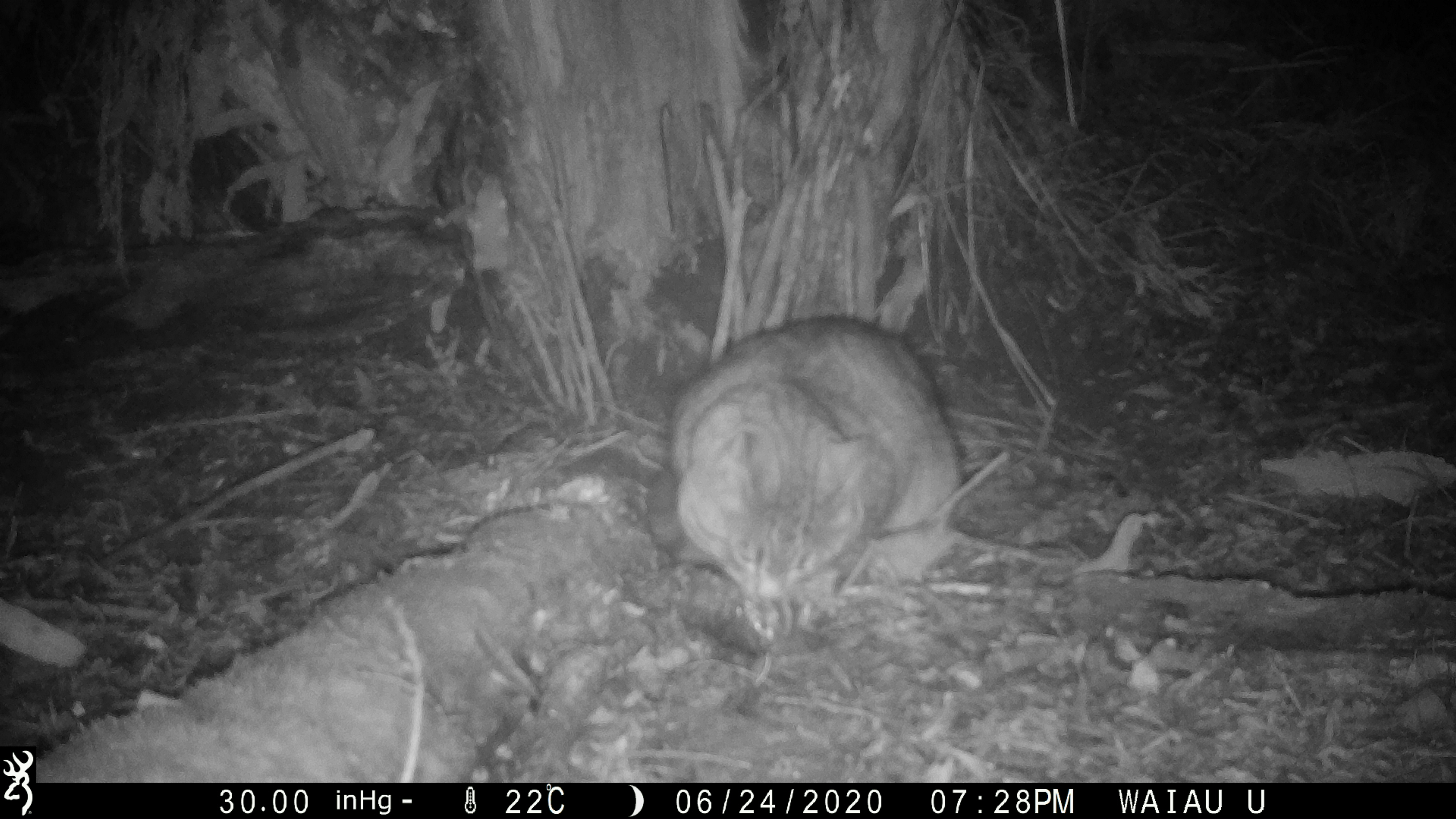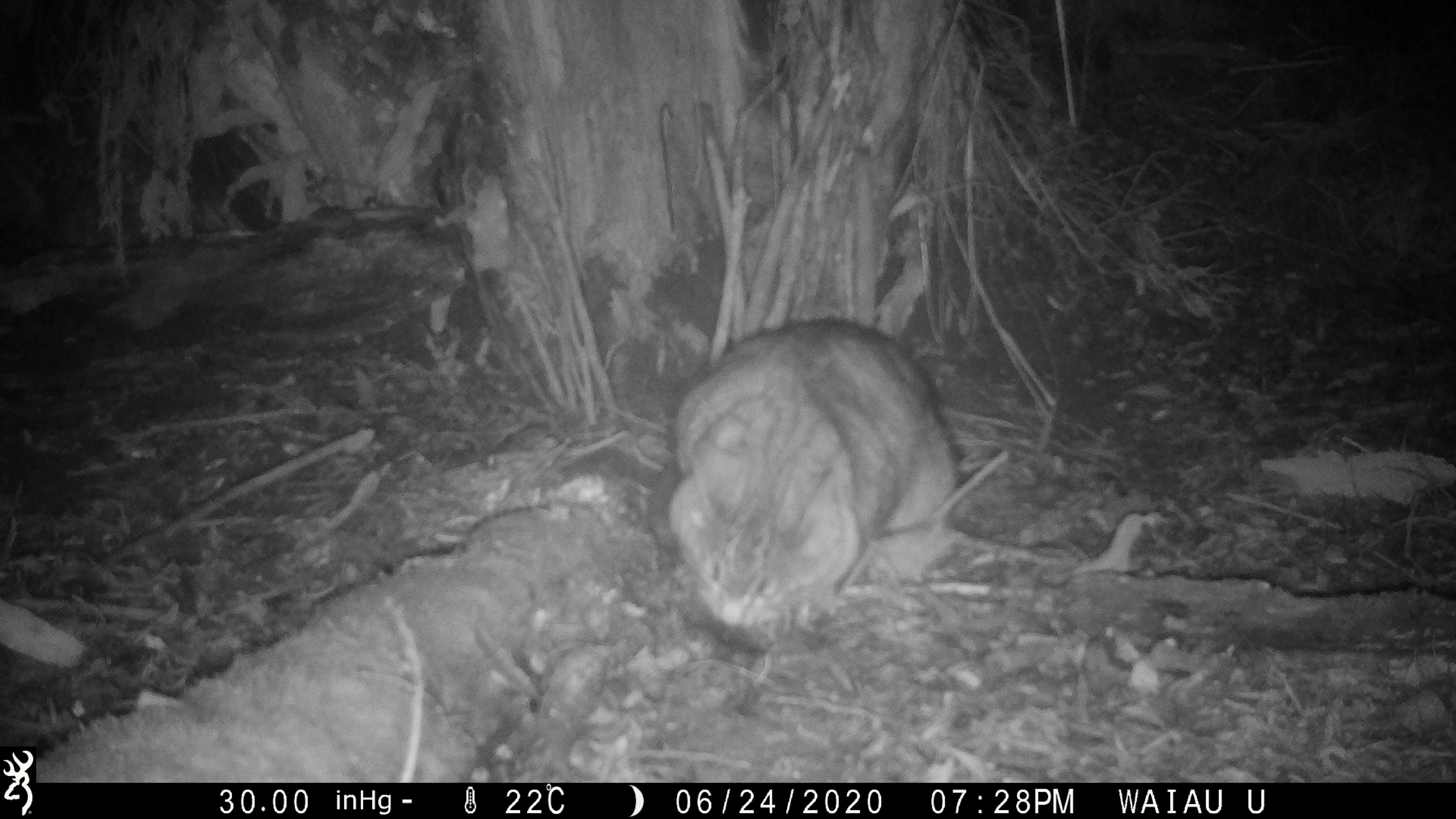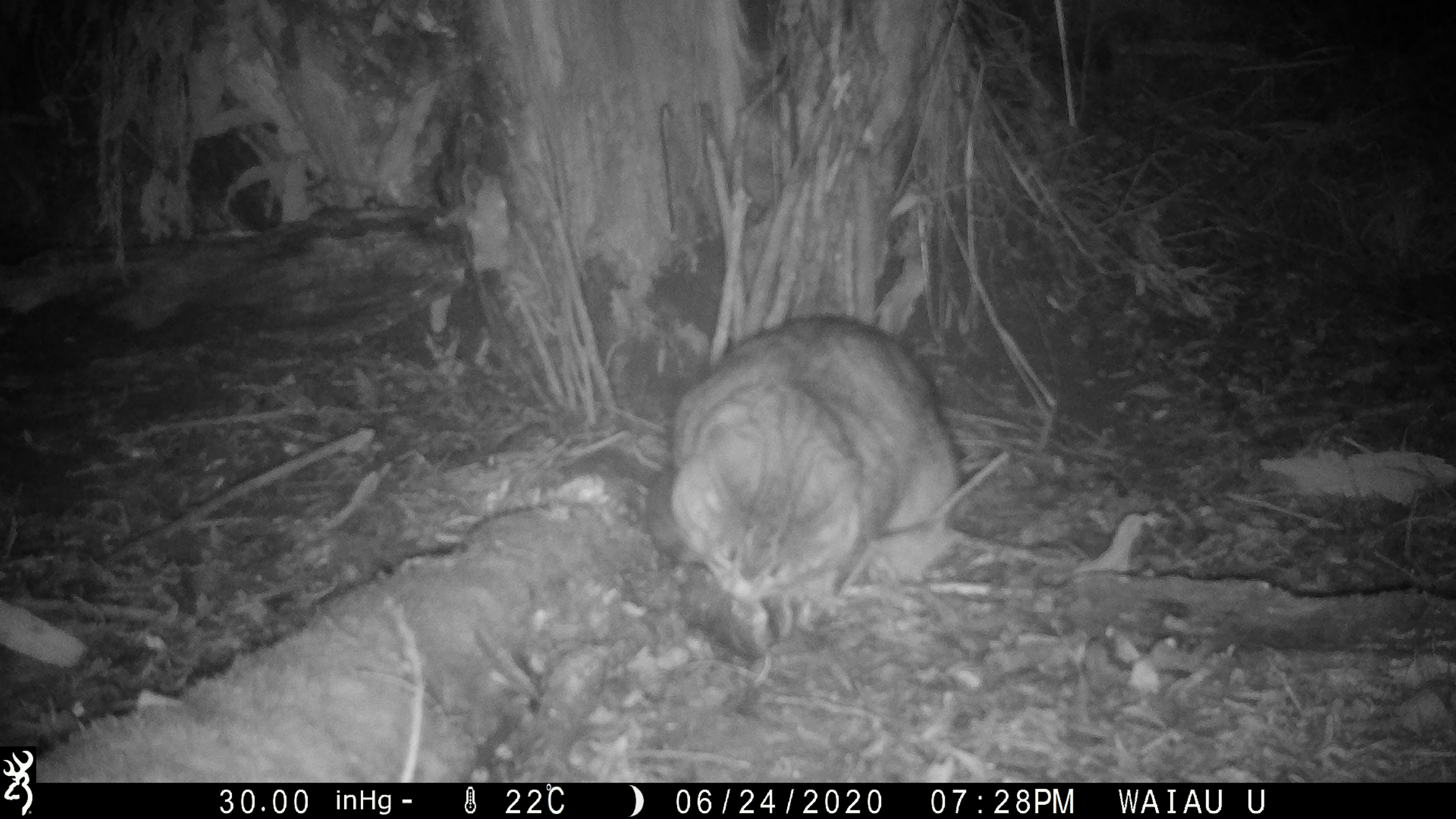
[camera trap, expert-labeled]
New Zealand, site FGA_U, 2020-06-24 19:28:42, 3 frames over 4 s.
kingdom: Animalia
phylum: Chordata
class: Mammalia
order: Carnivora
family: Felidae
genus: Felis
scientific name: Felis catus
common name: domestic cat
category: cat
Cat (domestic cat) (Felis catus).